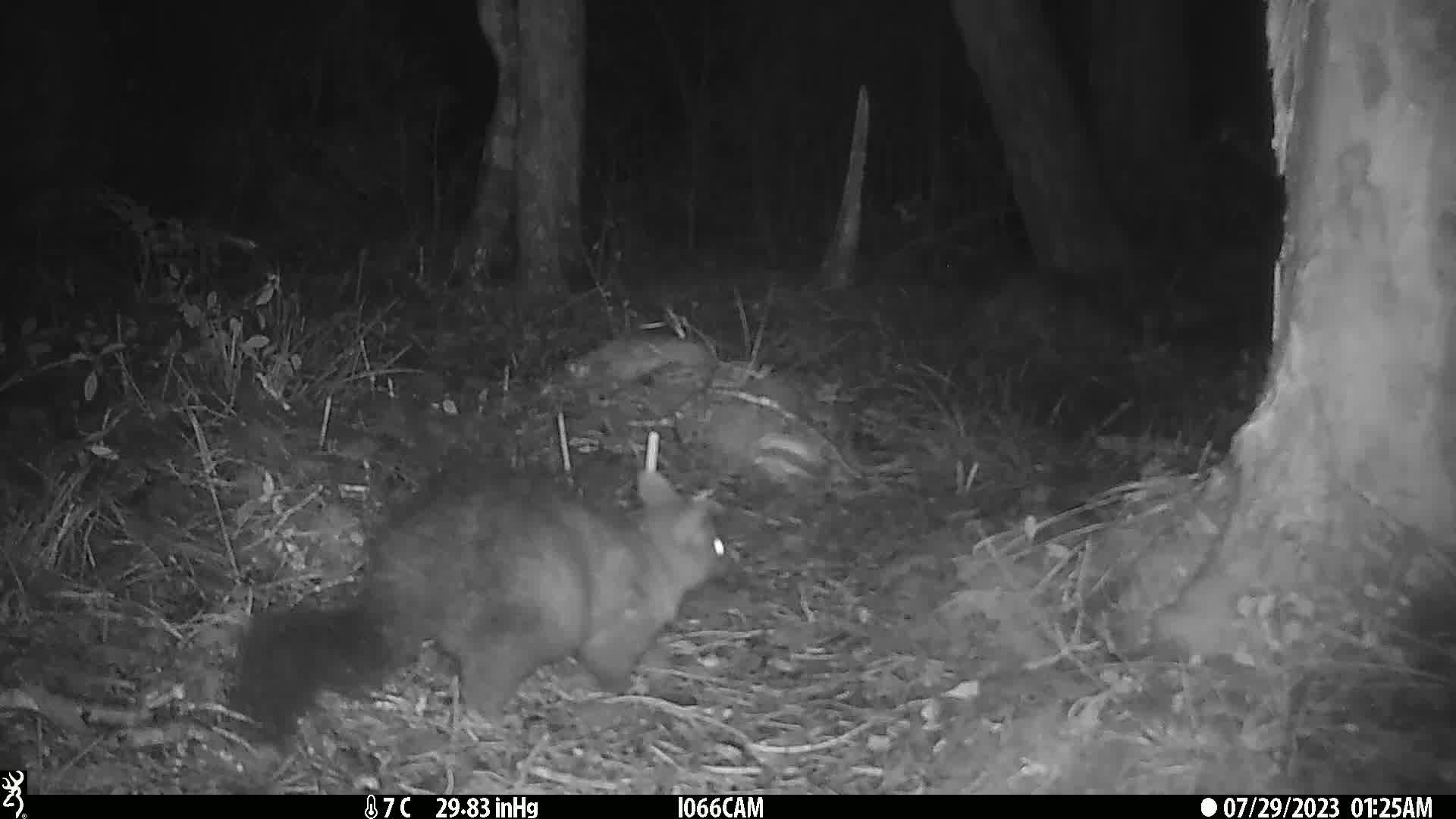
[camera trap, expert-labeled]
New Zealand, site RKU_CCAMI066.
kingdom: Animalia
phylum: Chordata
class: Mammalia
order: Diprotodontia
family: Phalangeridae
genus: Trichosurus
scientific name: Trichosurus vulpecula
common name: common brushtail possum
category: possum